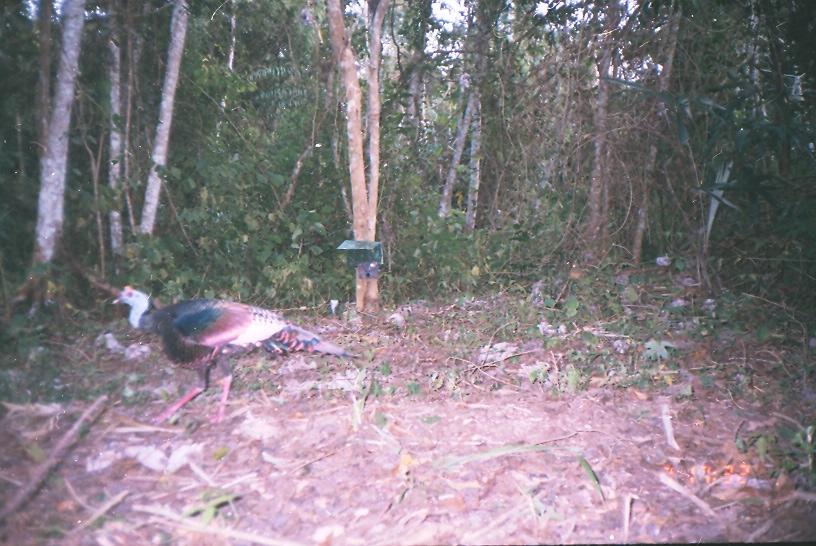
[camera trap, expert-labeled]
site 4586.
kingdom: Animalia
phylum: Chordata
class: Aves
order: Galliformes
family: Phasianidae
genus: Meleagris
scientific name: Meleagris ocellata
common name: ocellated turkey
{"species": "Meleagris ocellata (ocellated turkey)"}